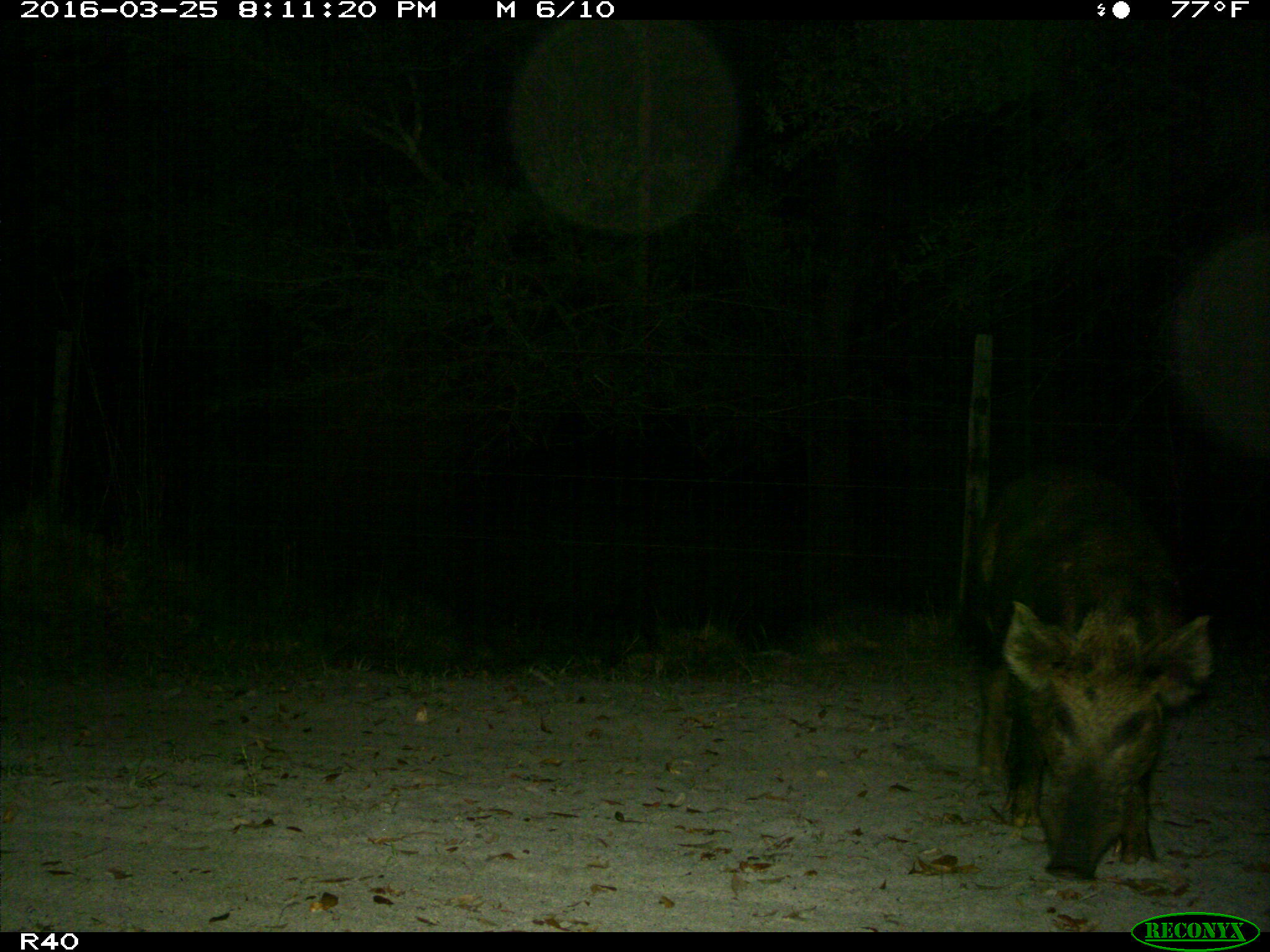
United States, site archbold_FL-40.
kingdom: Animalia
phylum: Chordata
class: Mammalia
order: Artiodactyla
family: Suidae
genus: Sus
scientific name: Sus scrofa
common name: wild boar